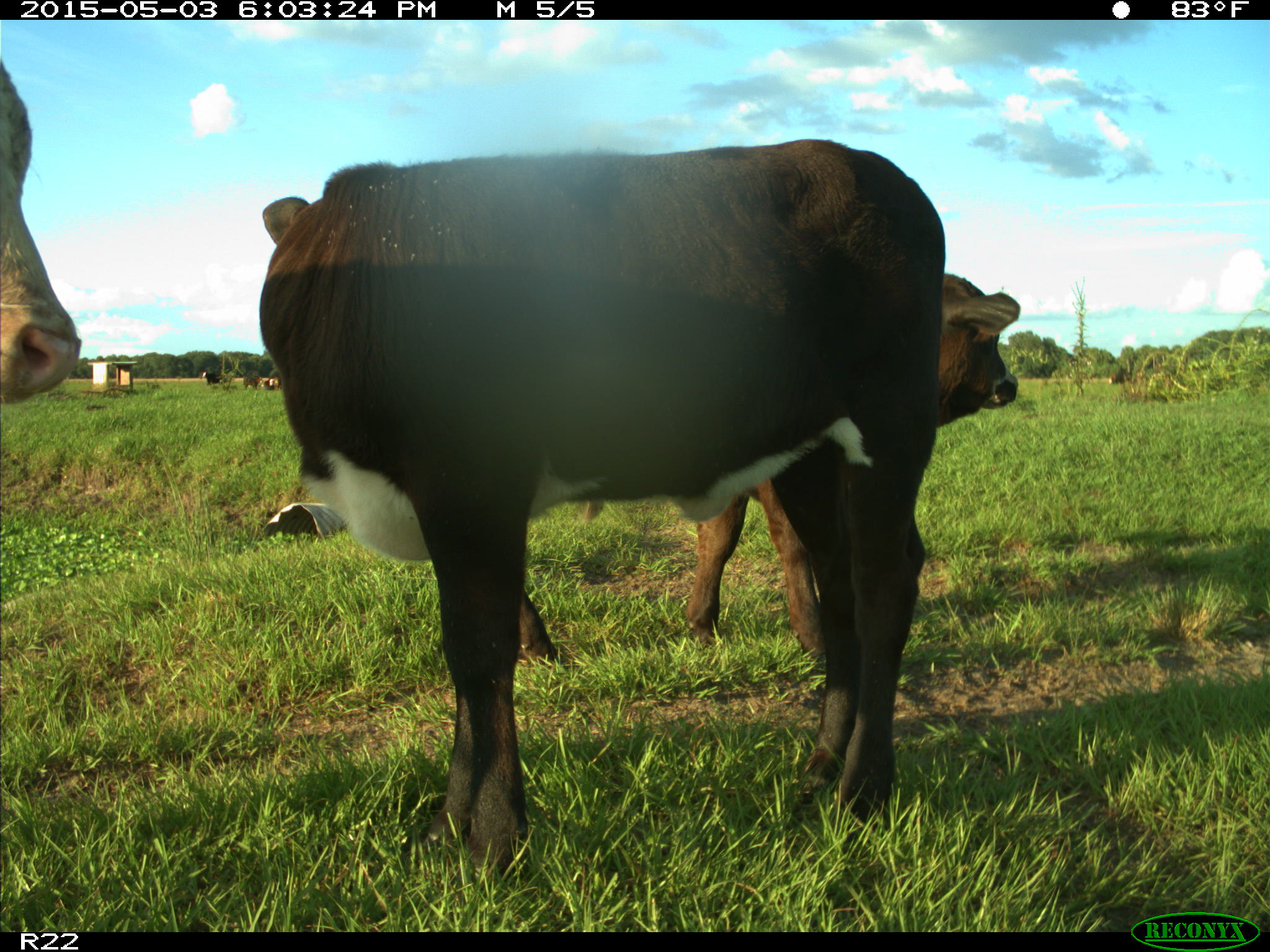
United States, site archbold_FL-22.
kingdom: Animalia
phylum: Chordata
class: Mammalia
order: Artiodactyla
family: Bovidae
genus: Bos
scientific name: Bos taurus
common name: domestic cow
Bos taurus (domestic cow).